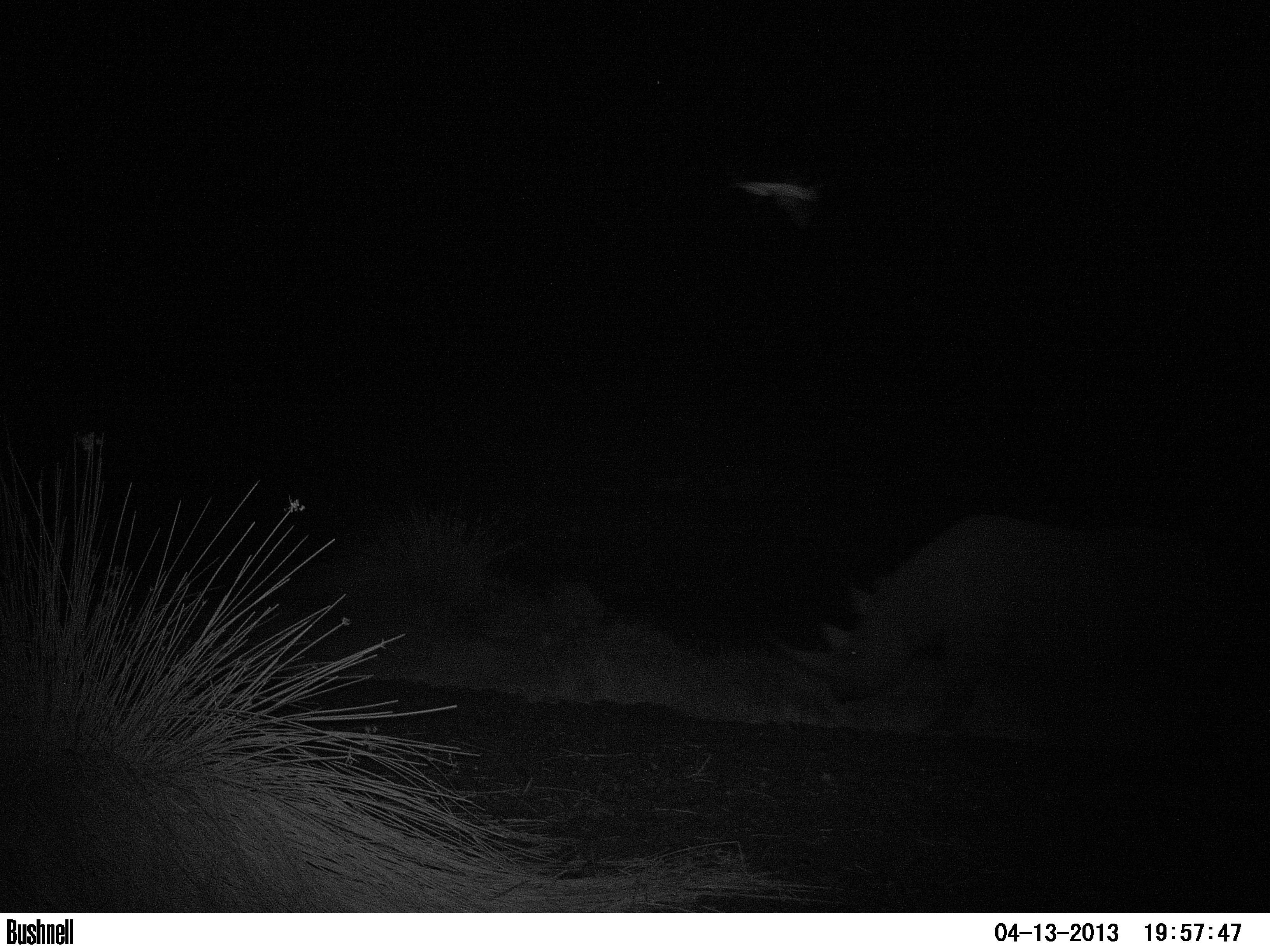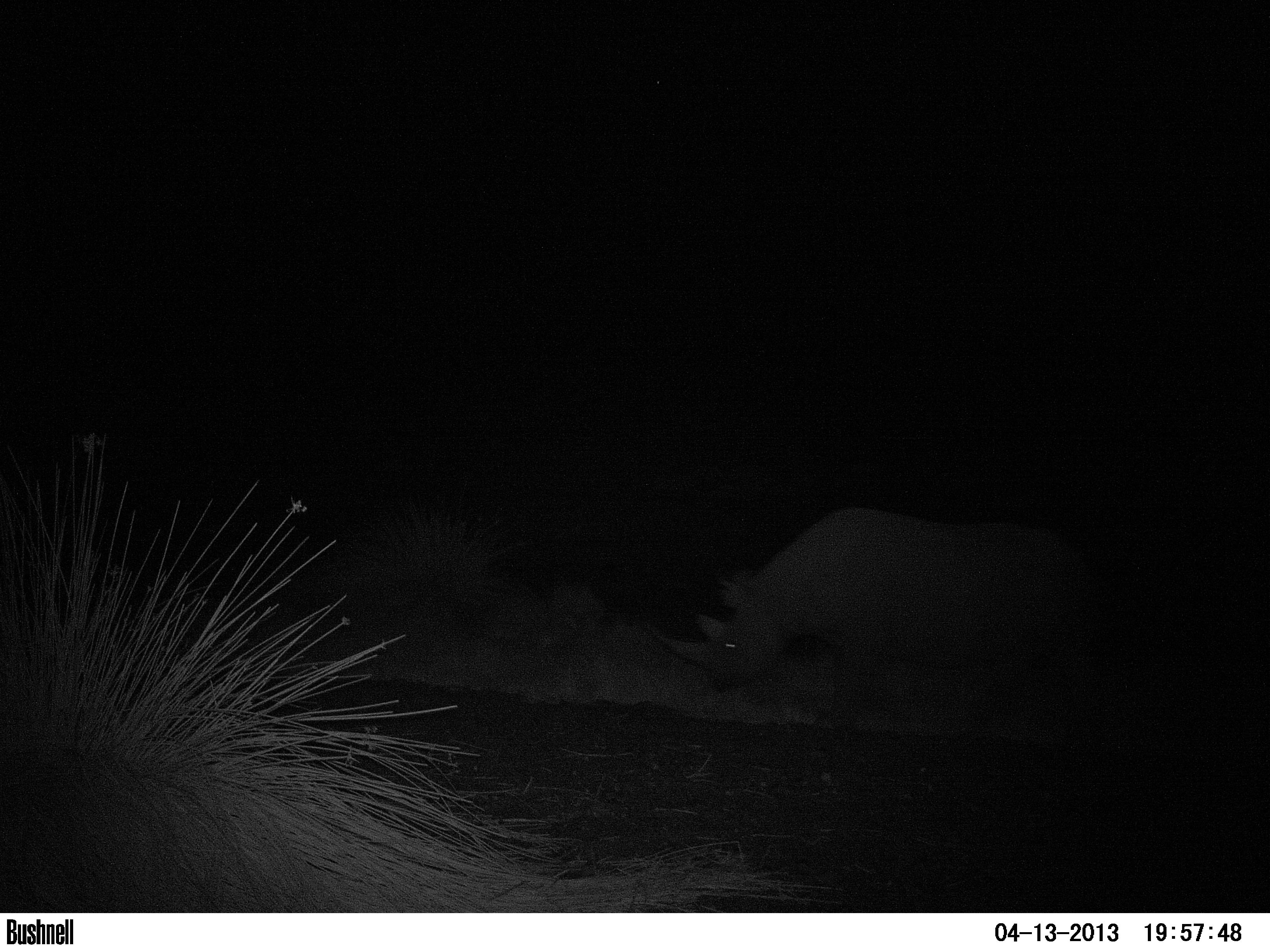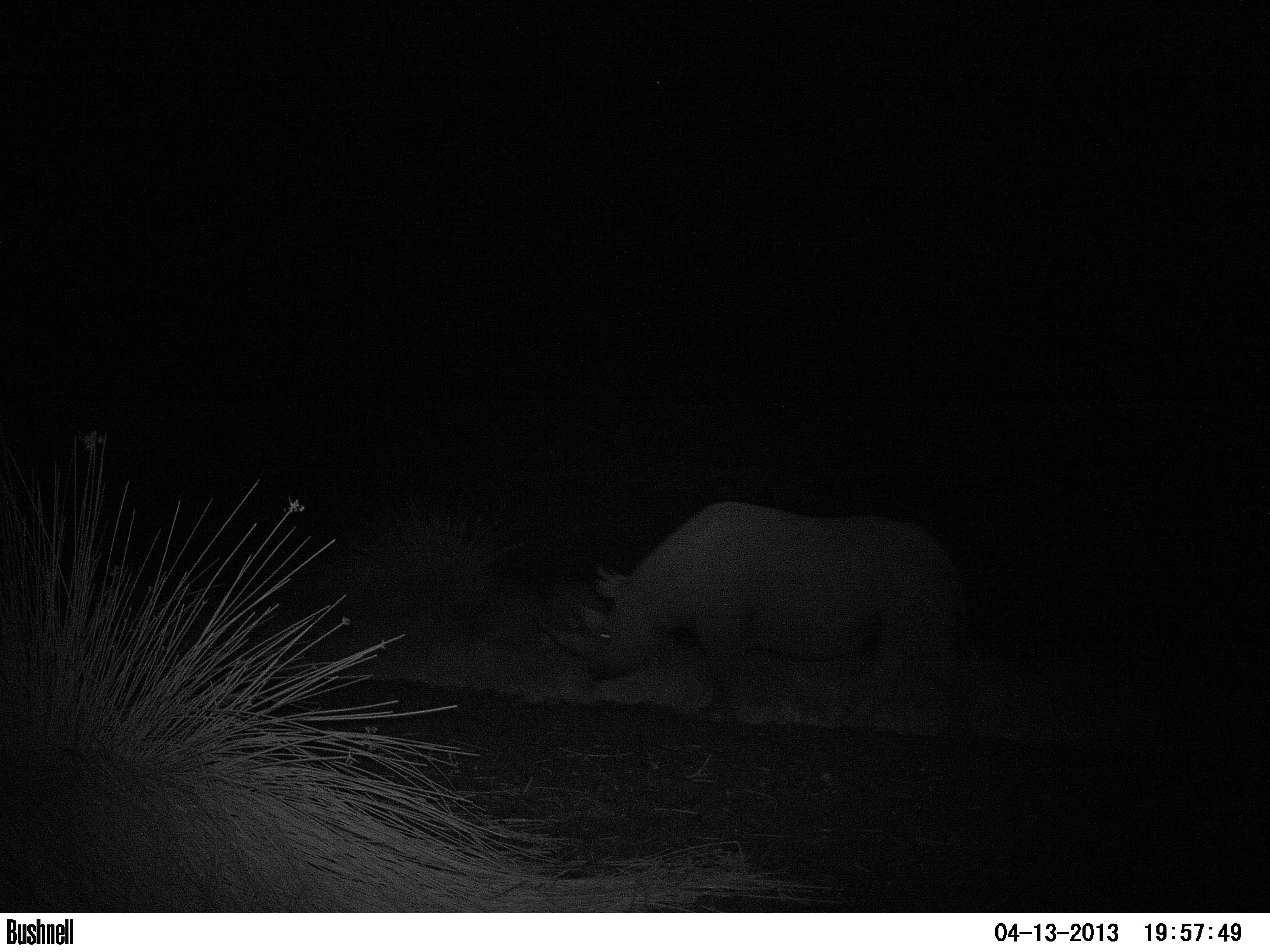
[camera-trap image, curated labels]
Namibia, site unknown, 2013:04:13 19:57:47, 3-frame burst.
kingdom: Animalia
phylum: Chordata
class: Mammalia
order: Perissodactyla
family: Rhinocerotidae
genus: Diceros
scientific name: Diceros bicornis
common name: black rhinoceros